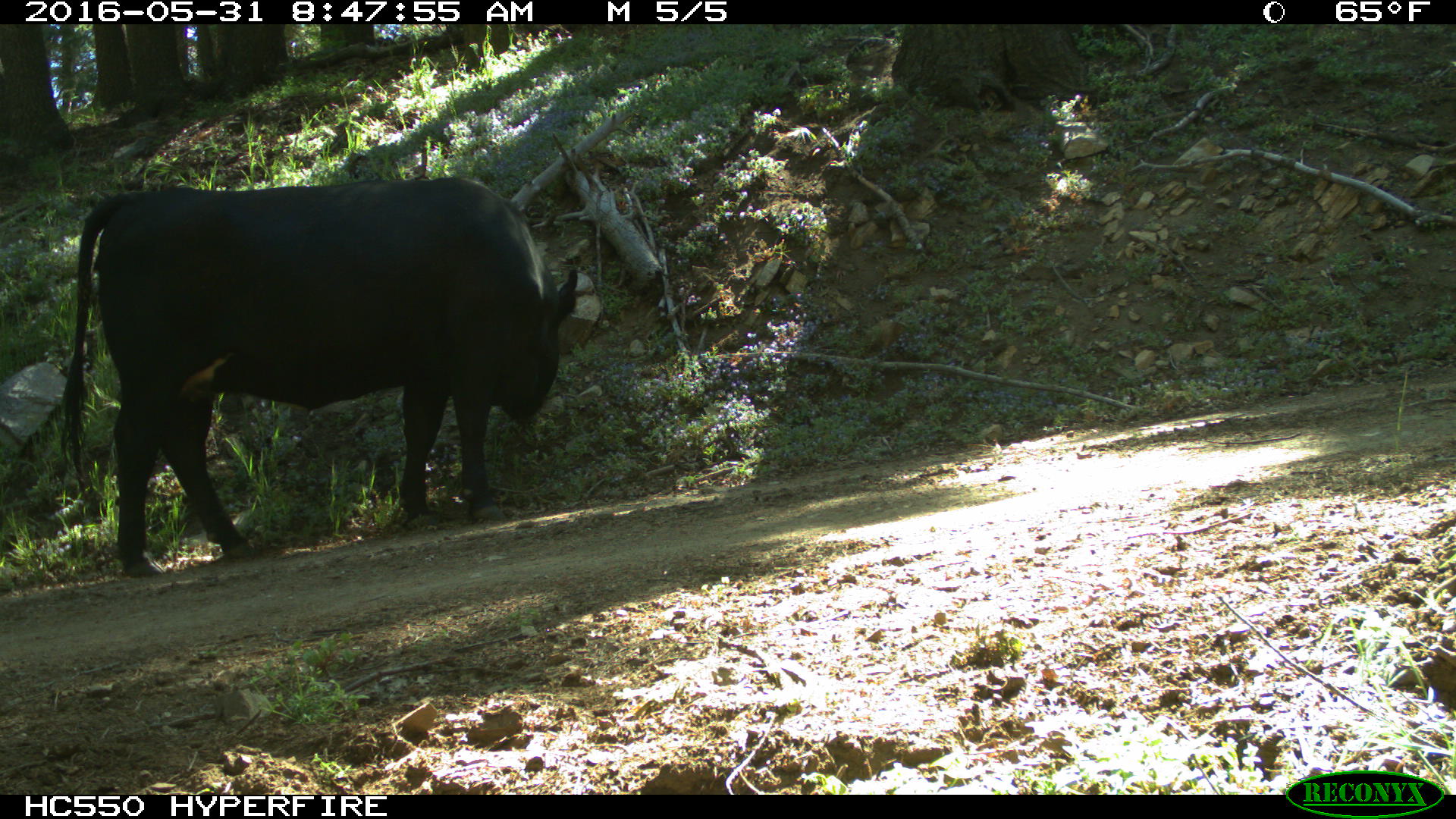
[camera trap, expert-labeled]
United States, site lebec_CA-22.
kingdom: Animalia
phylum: Chordata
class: Mammalia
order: Artiodactyla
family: Bovidae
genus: Bos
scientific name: Bos taurus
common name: domestic cow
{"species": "Bos taurus (domestic cow)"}